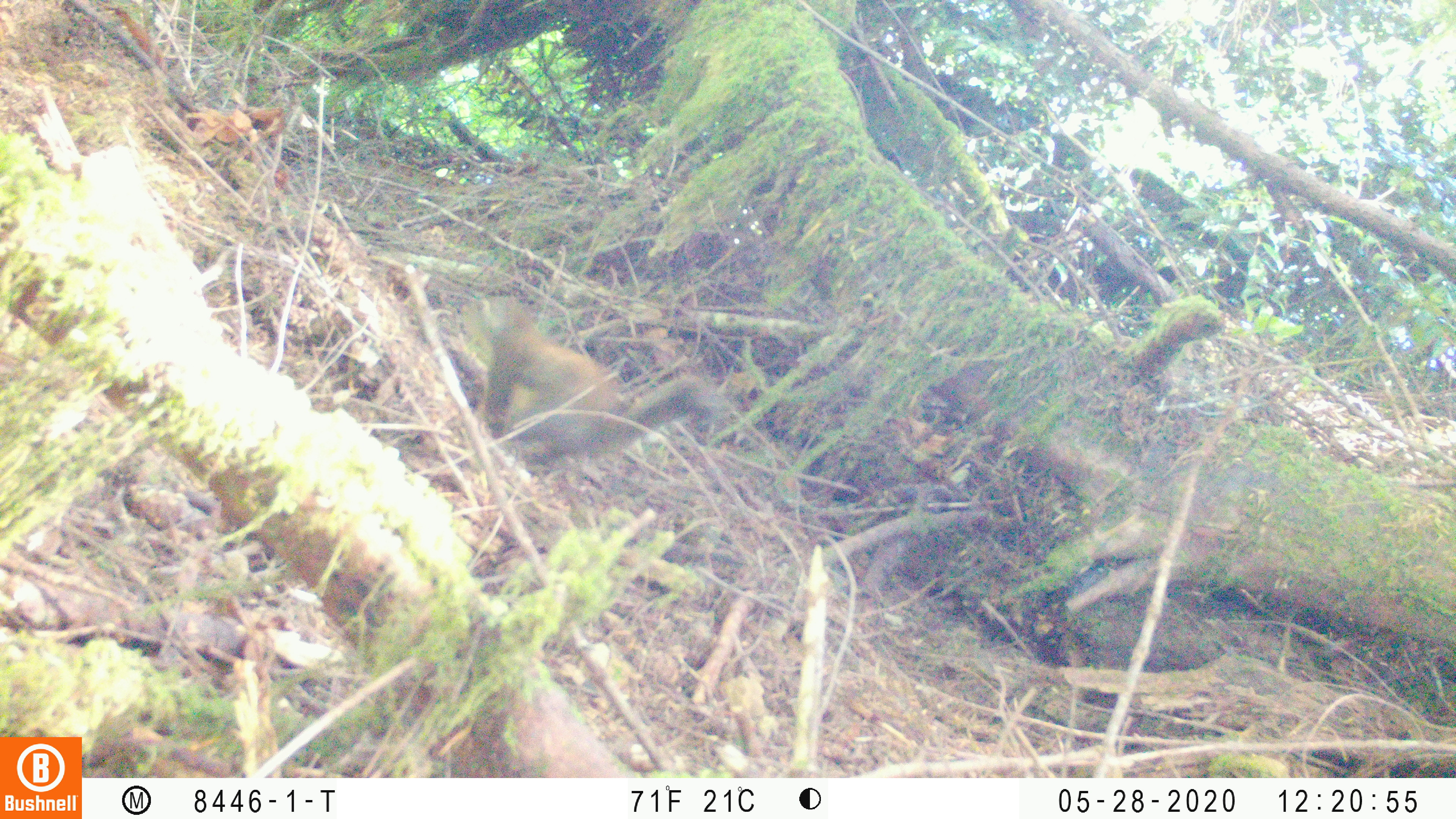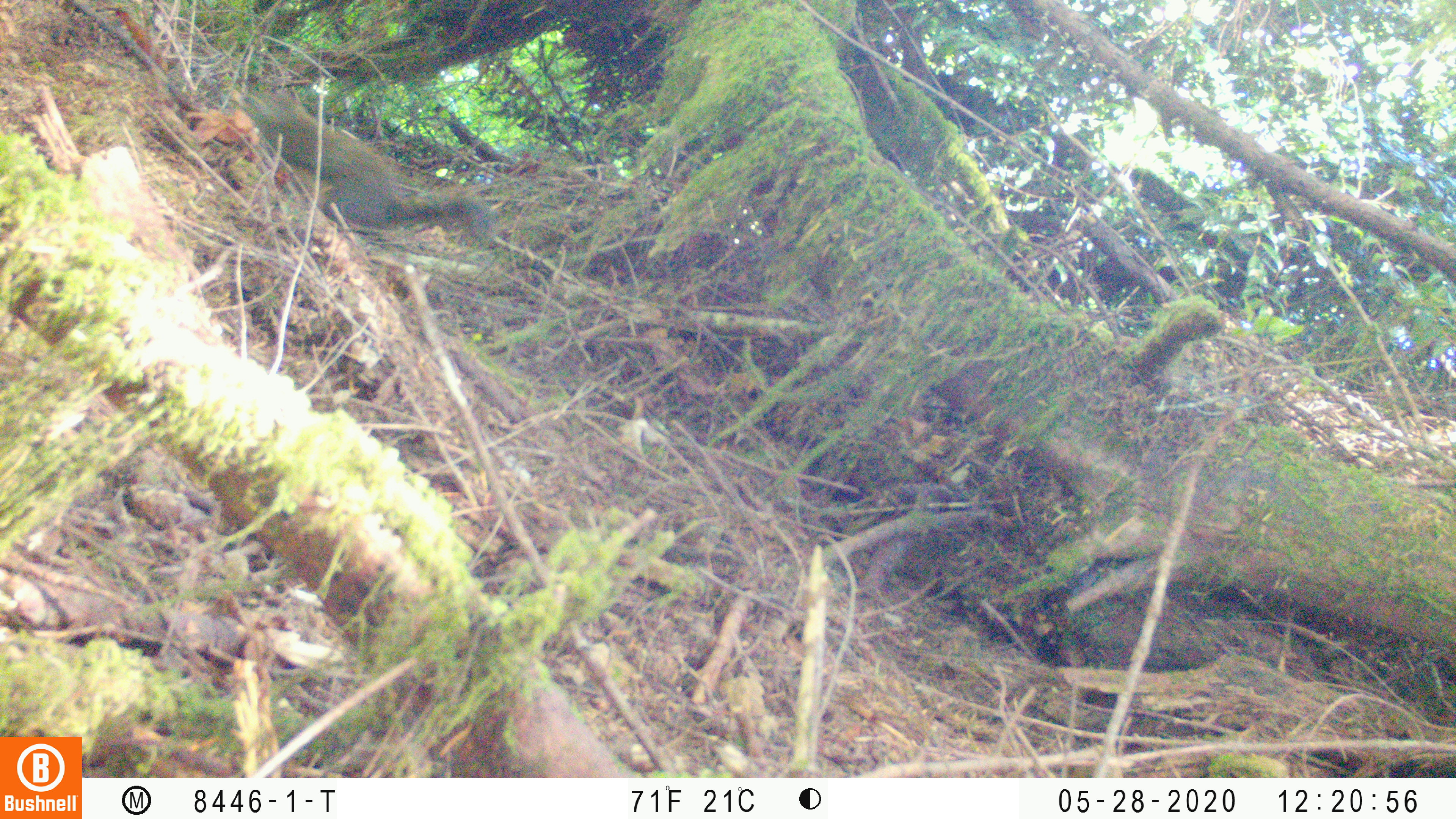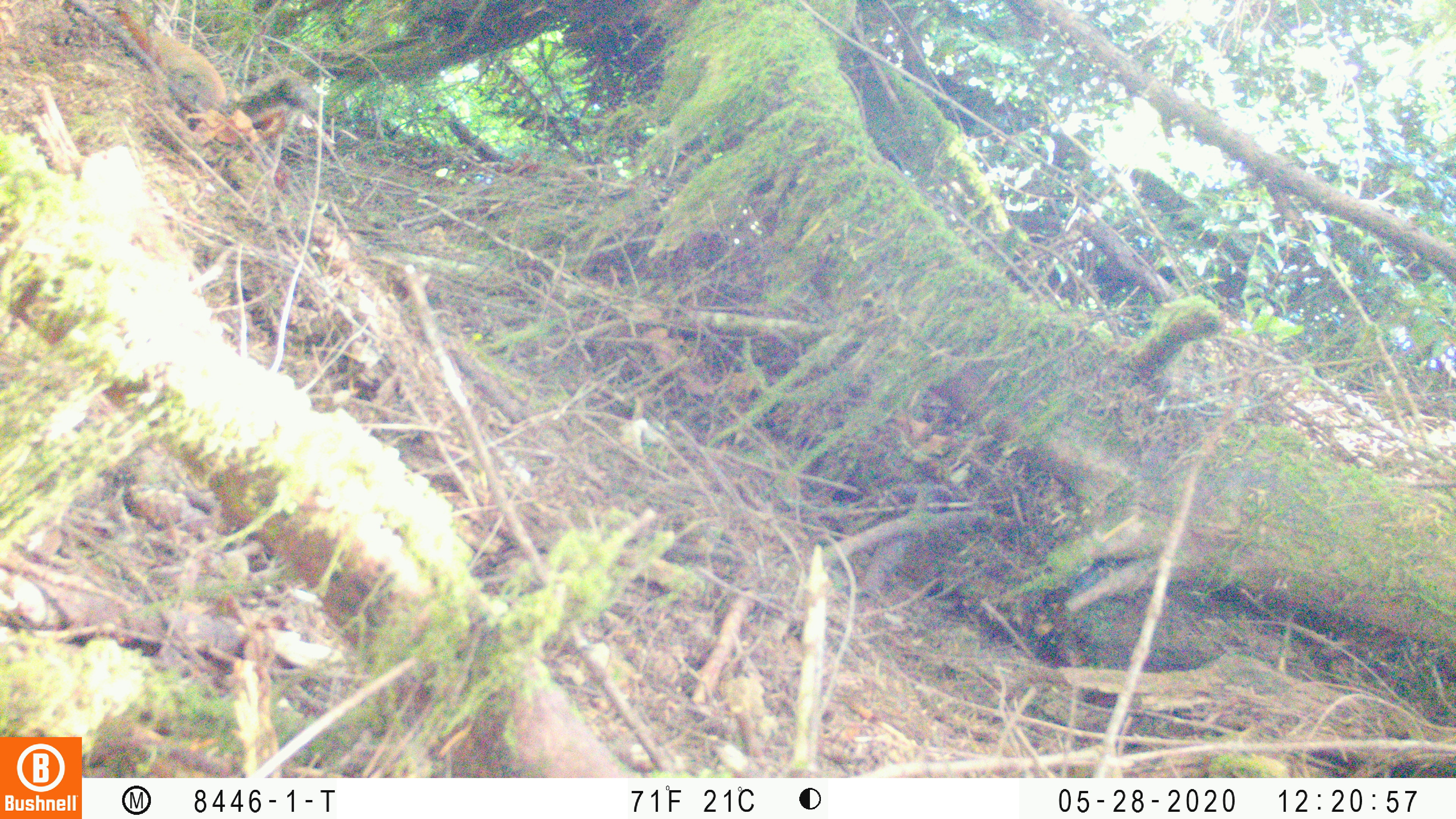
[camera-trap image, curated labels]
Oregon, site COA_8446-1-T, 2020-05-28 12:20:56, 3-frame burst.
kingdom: Animalia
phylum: Chordata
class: Mammalia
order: Rodentia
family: Sciuridae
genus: Tamiasciurus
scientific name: Tamiasciurus douglasii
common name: douglas squirrel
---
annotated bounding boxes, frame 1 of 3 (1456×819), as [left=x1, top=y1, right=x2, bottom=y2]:
douglas squirrel: [left=464, top=301, right=718, bottom=463]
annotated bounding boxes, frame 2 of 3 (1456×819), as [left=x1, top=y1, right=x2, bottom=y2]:
douglas squirrel: [left=250, top=90, right=490, bottom=243]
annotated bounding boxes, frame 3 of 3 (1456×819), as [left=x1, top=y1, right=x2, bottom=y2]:
douglas squirrel: [left=145, top=24, right=316, bottom=131]